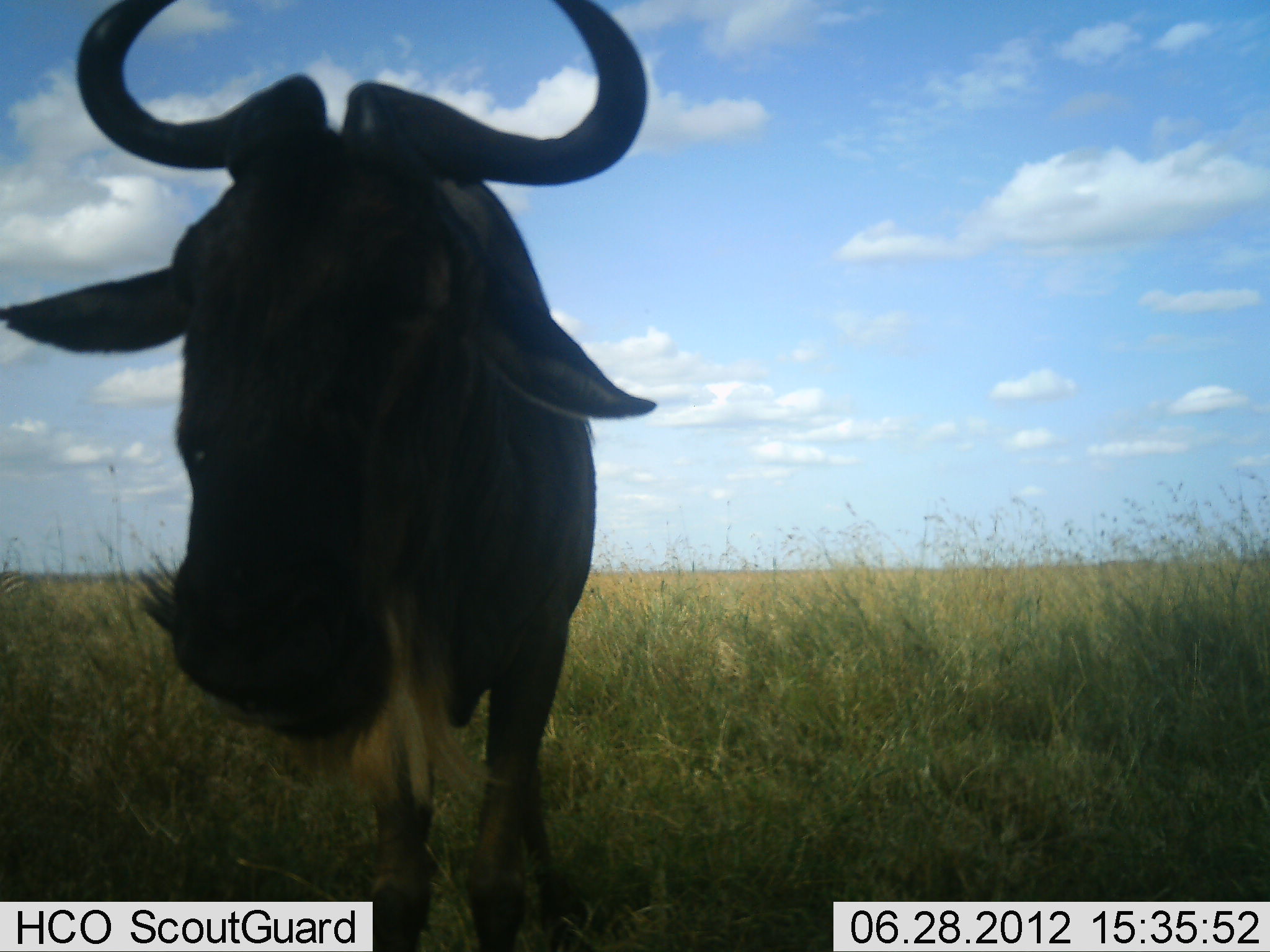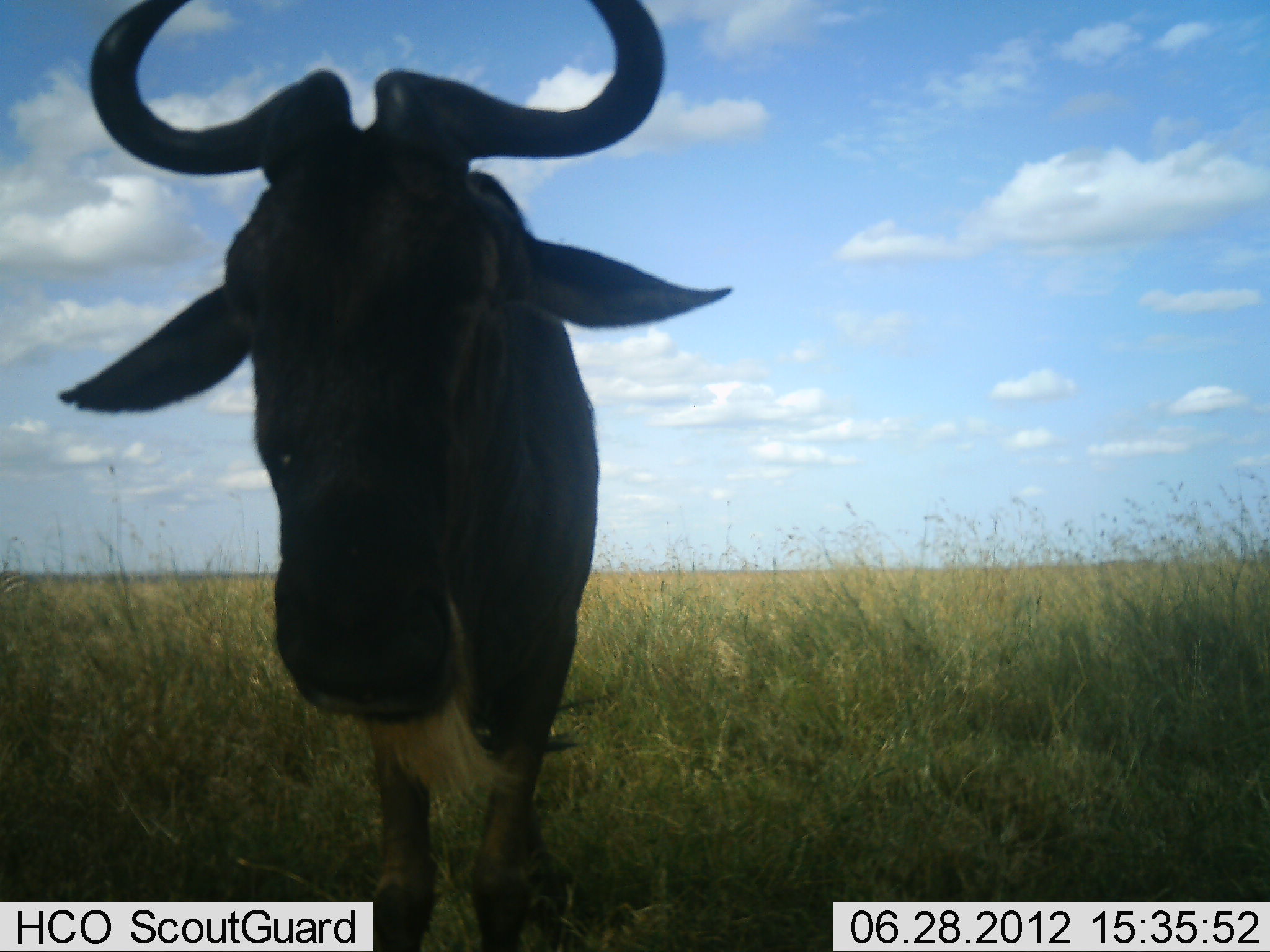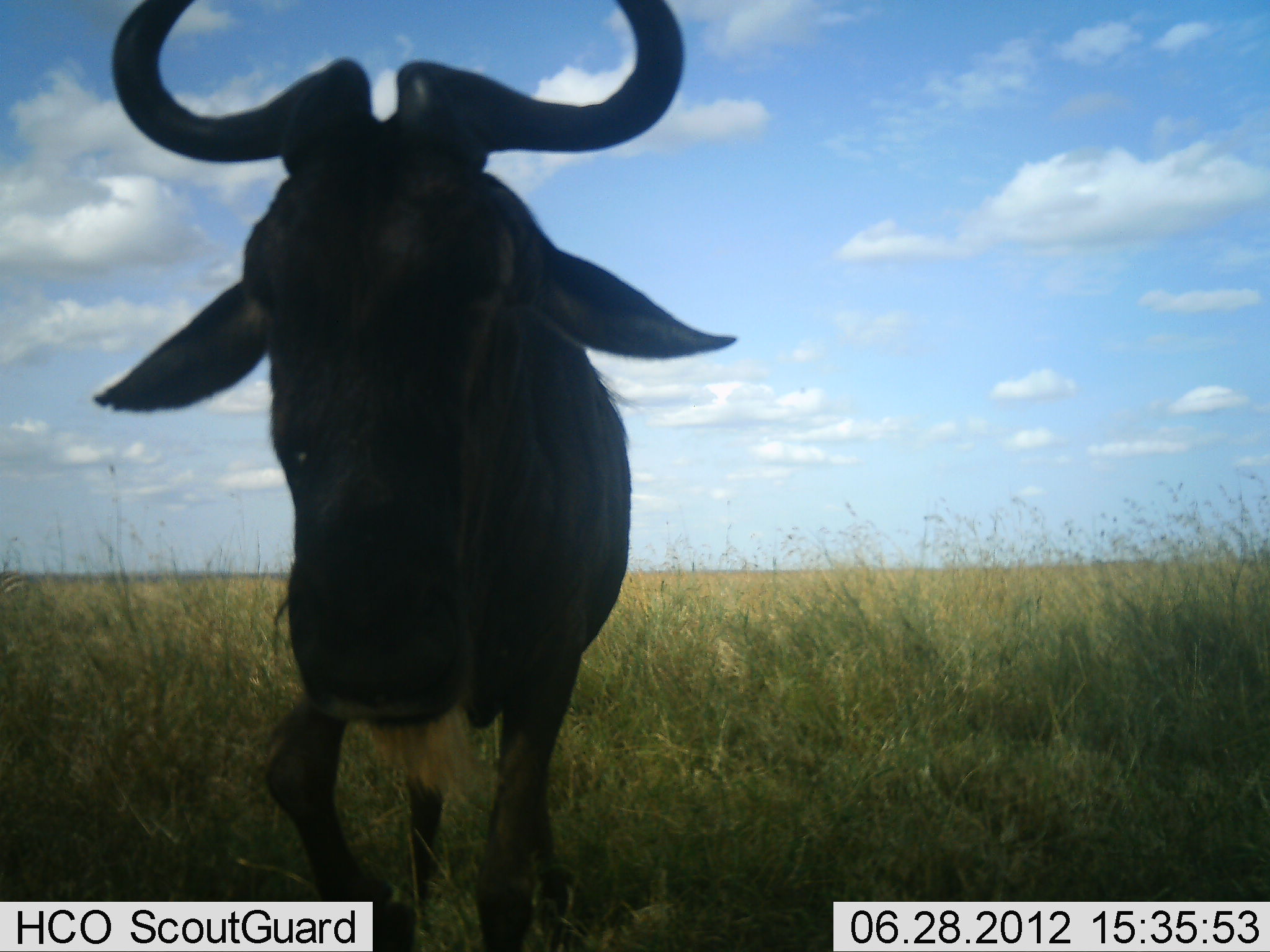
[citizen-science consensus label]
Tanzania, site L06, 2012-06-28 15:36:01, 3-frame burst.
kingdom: Animalia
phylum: Chordata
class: Mammalia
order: Artiodactyla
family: Bovidae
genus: Connochaetes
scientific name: Connochaetes taurinus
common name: blue wildebeest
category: wildebeest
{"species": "wildebeest (blue wildebeest) (Connochaetes taurinus)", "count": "1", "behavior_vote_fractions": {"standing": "90%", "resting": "0%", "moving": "10%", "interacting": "0%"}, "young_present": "0%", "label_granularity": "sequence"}